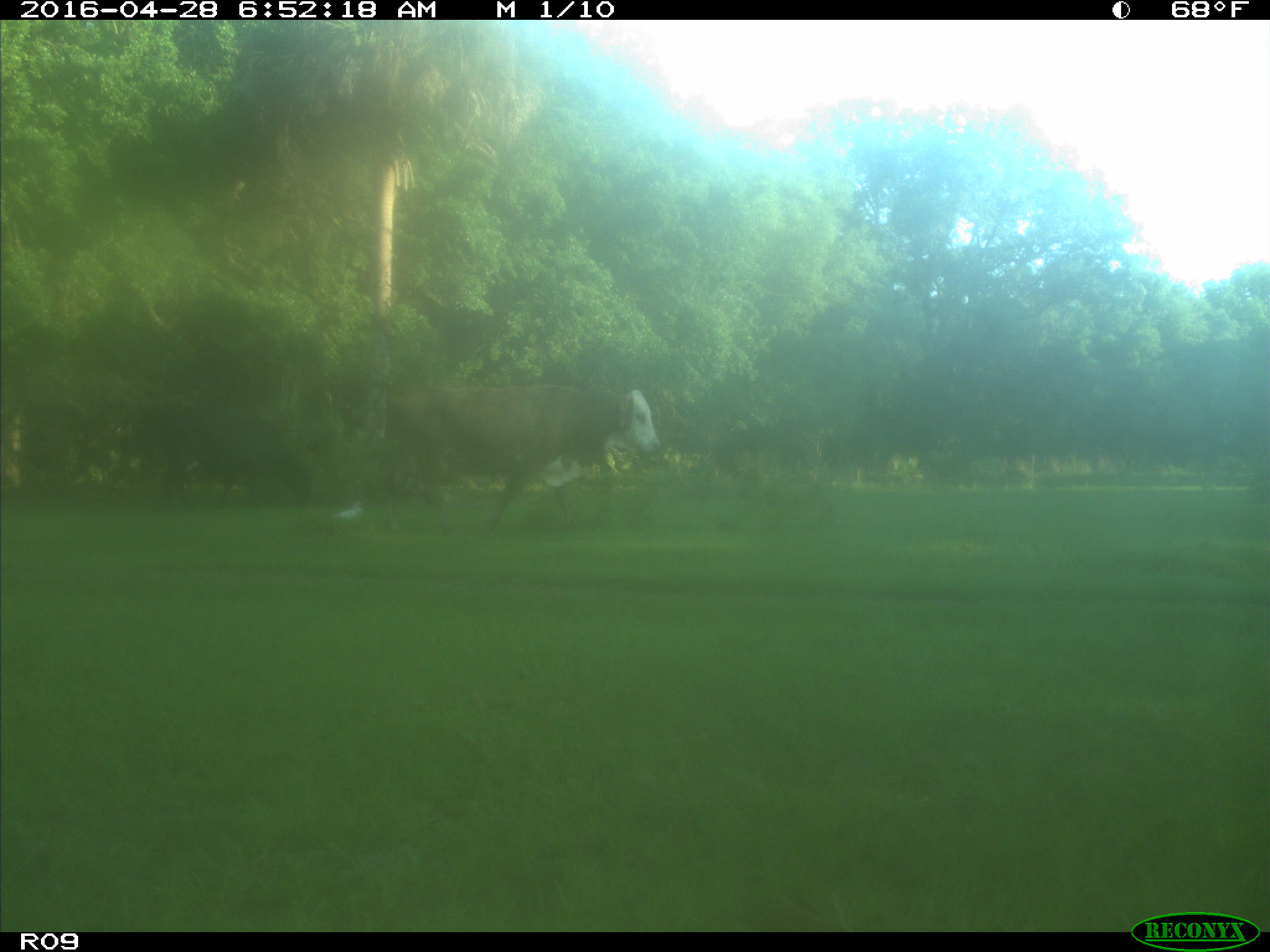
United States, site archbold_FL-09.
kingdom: Animalia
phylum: Chordata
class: Mammalia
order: Artiodactyla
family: Bovidae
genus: Bos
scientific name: Bos taurus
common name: domestic cow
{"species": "Bos taurus (domestic cow)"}